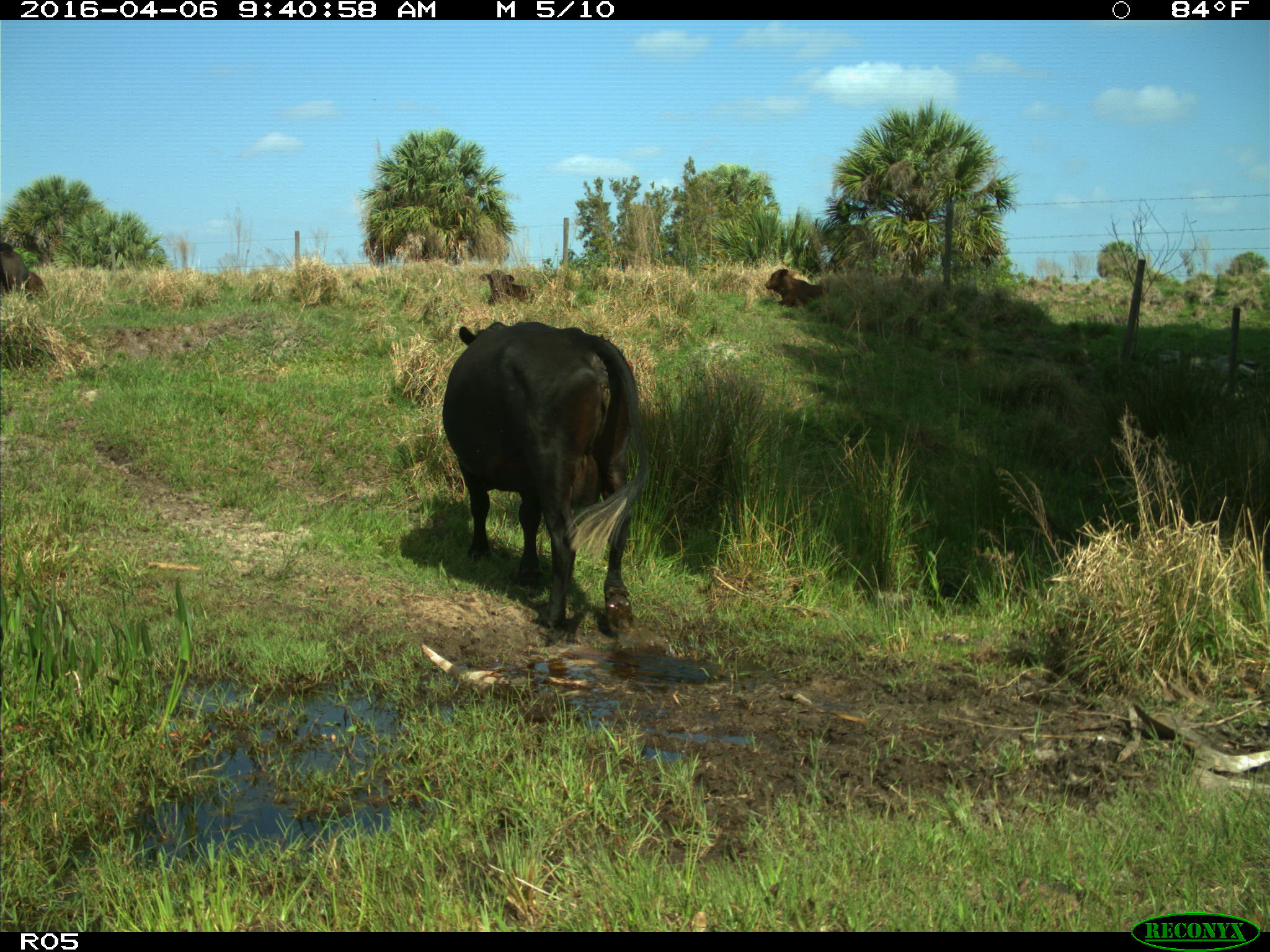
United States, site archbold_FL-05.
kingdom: Animalia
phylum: Chordata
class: Mammalia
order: Artiodactyla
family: Bovidae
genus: Bos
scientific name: Bos taurus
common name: domestic cow